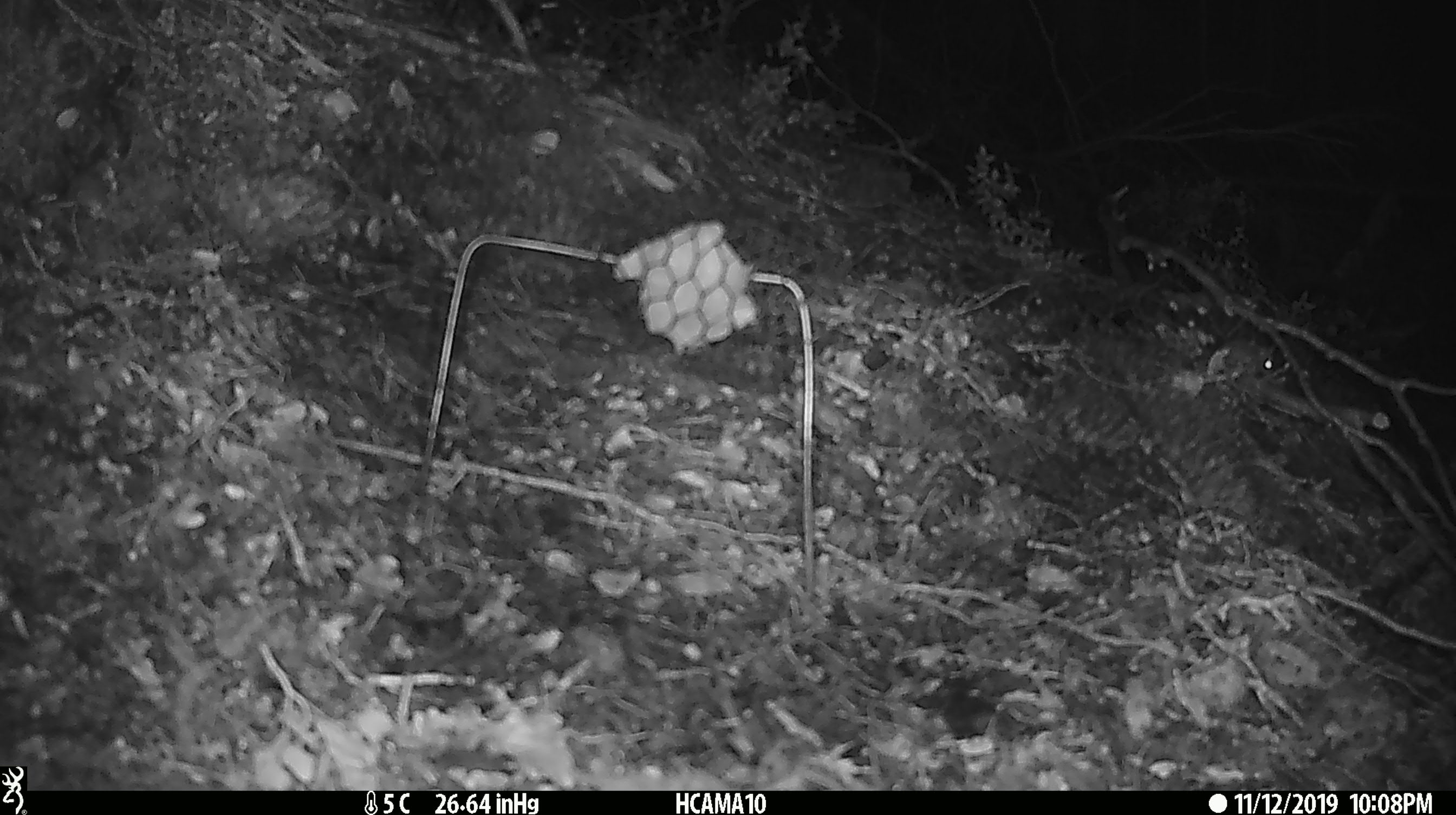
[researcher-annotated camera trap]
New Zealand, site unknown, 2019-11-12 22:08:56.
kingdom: Animalia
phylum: Chordata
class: Mammalia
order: Rodentia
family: Muridae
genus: Mus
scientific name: Mus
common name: mouse